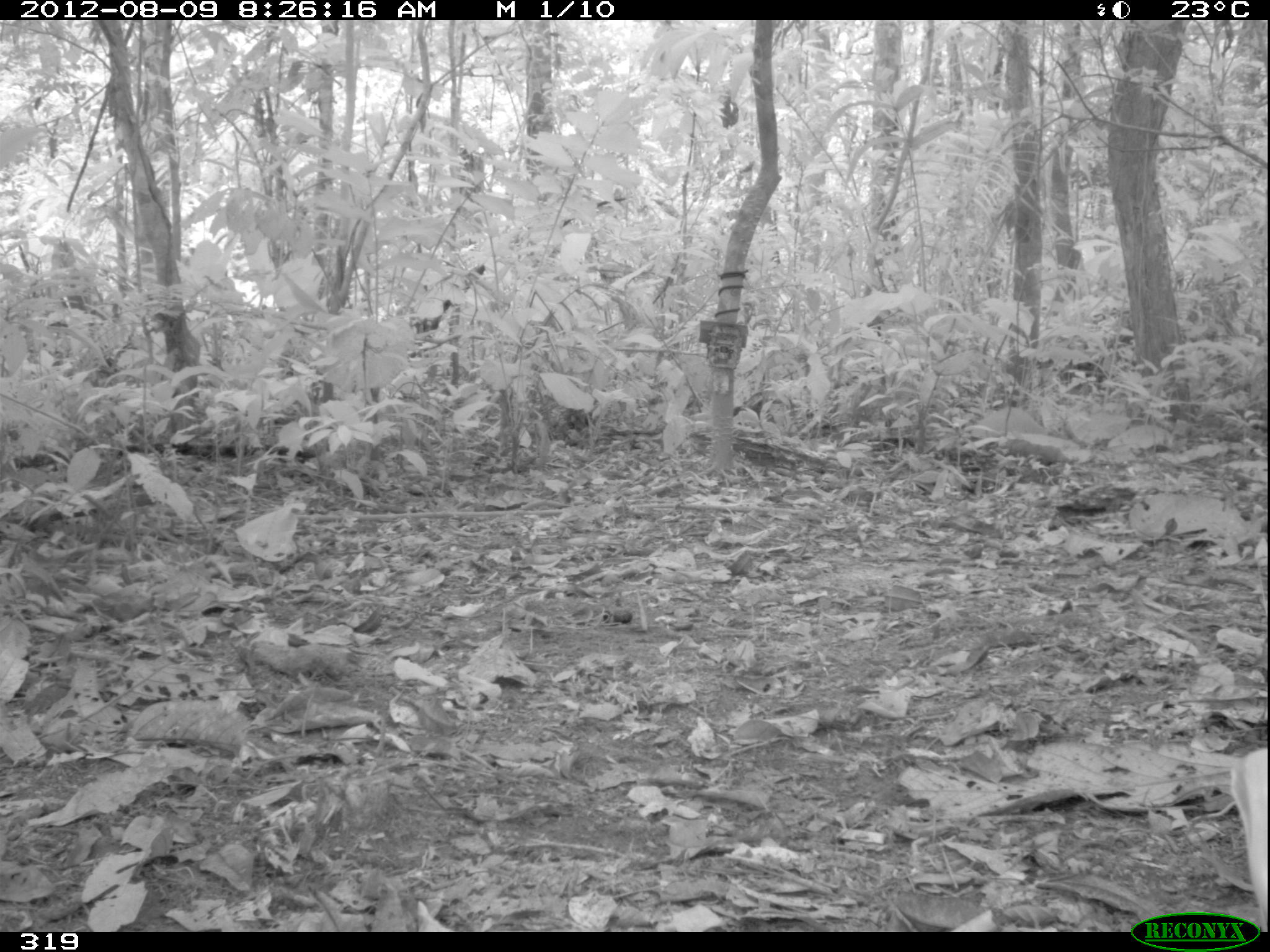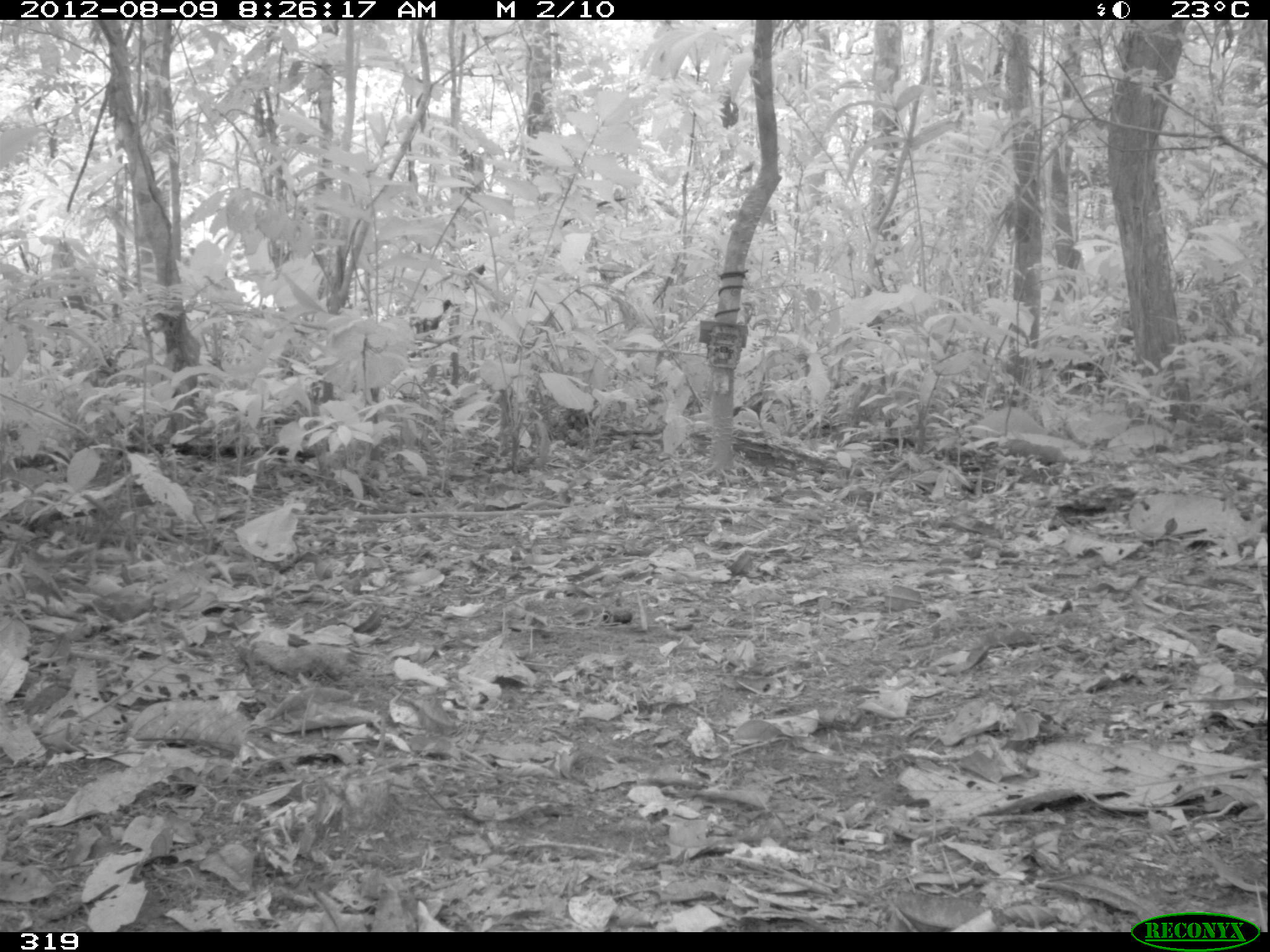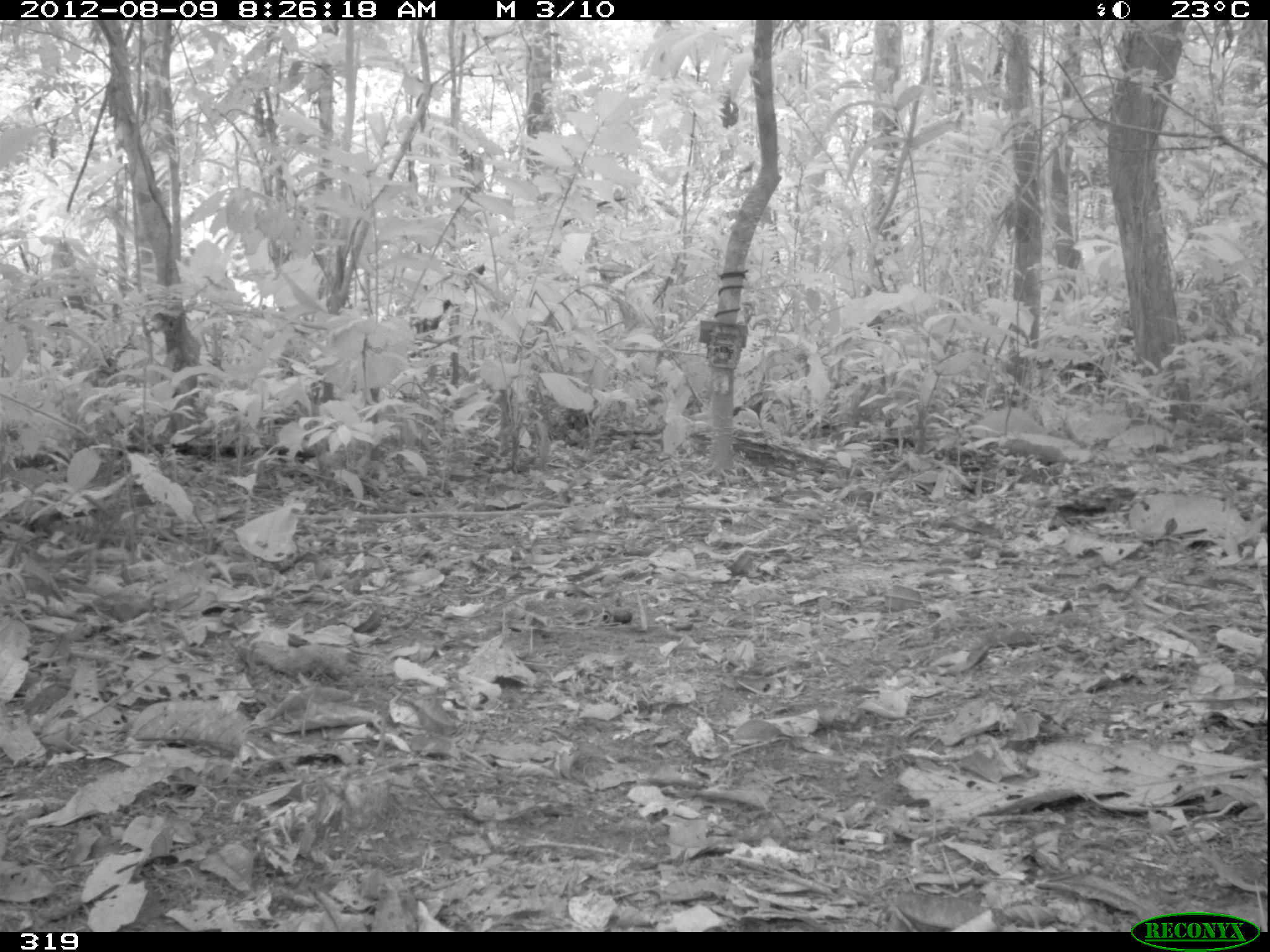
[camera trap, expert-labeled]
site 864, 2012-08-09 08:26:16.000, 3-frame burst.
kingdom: Animalia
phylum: Chordata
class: Aves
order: Galliformes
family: Cracidae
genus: Mitu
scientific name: Mitu tuberosum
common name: razor-billed curassow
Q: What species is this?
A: Mitu tuberosum (razor-billed curassow).